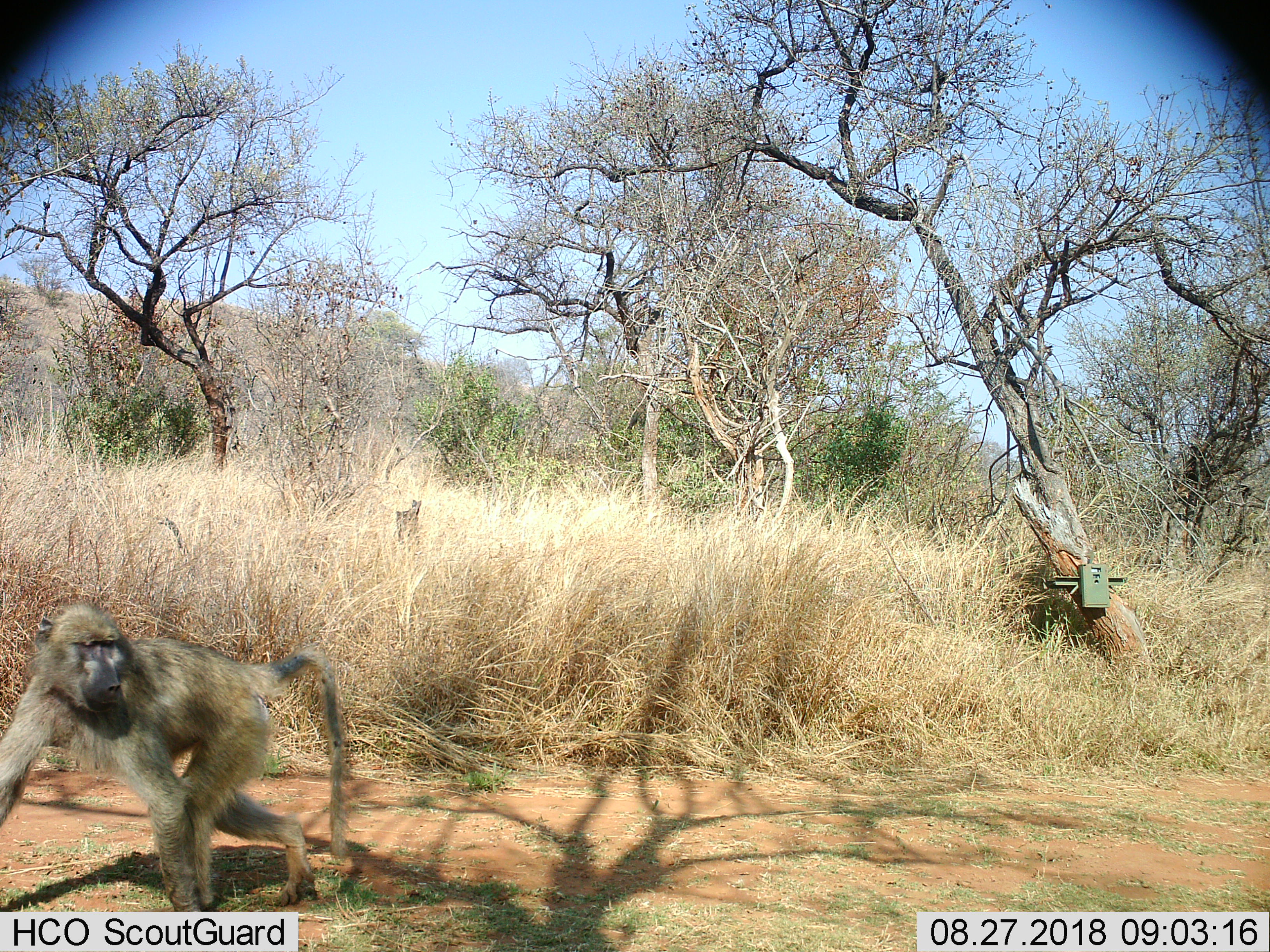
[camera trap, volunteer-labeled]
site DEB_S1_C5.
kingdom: Animalia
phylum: Chordata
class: Mammalia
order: Primates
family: Cercopithecidae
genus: Papio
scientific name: Papio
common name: baboon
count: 1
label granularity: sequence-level